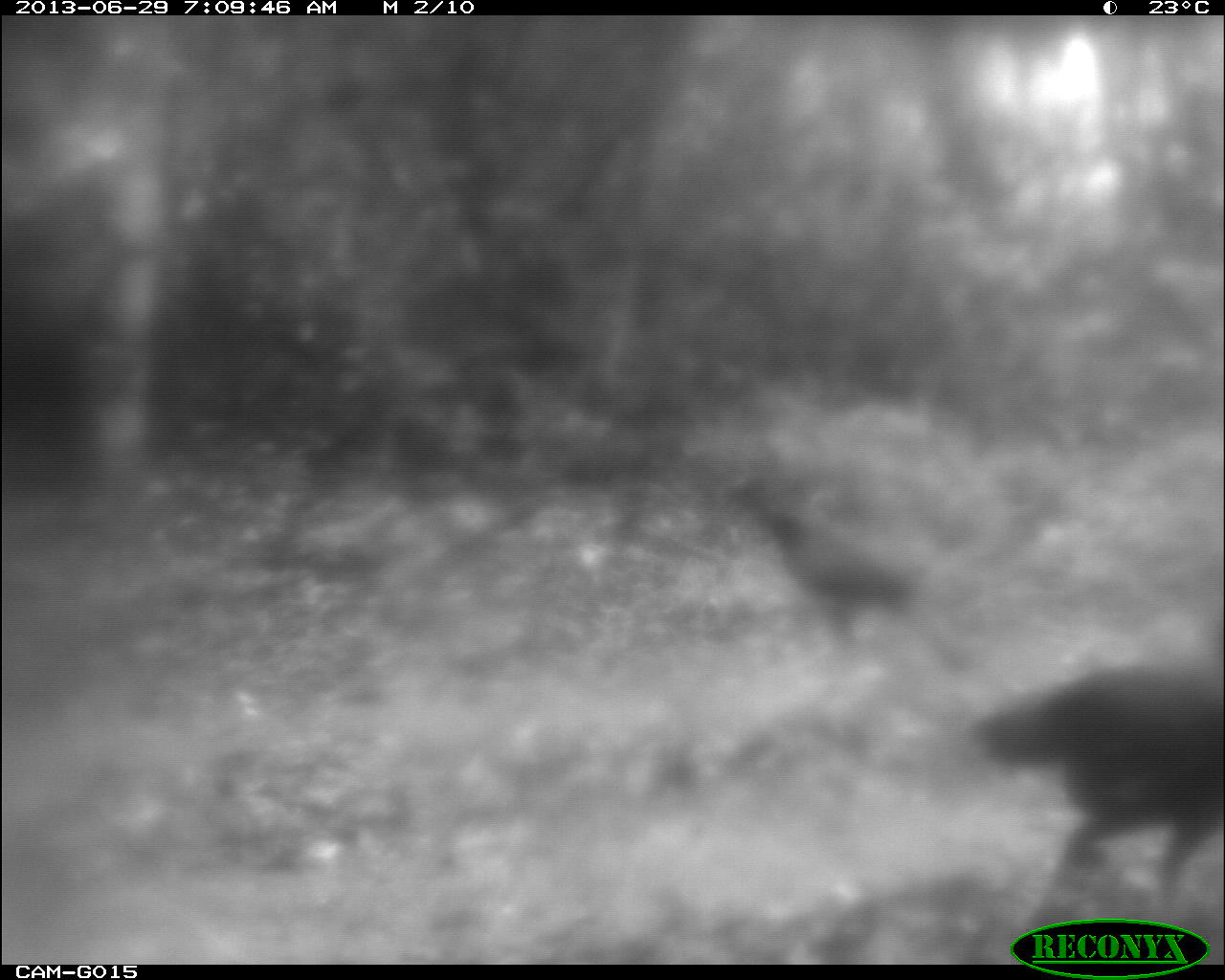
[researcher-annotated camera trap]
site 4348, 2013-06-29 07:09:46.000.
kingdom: Animalia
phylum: Chordata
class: Aves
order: Galliformes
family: Cracidae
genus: Crax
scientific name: Crax rubra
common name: great curassow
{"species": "Crax rubra (great curassow)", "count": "2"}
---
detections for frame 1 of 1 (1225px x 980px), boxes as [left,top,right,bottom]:
crax rubra: [968,656,1225,920]; [731,483,923,660]